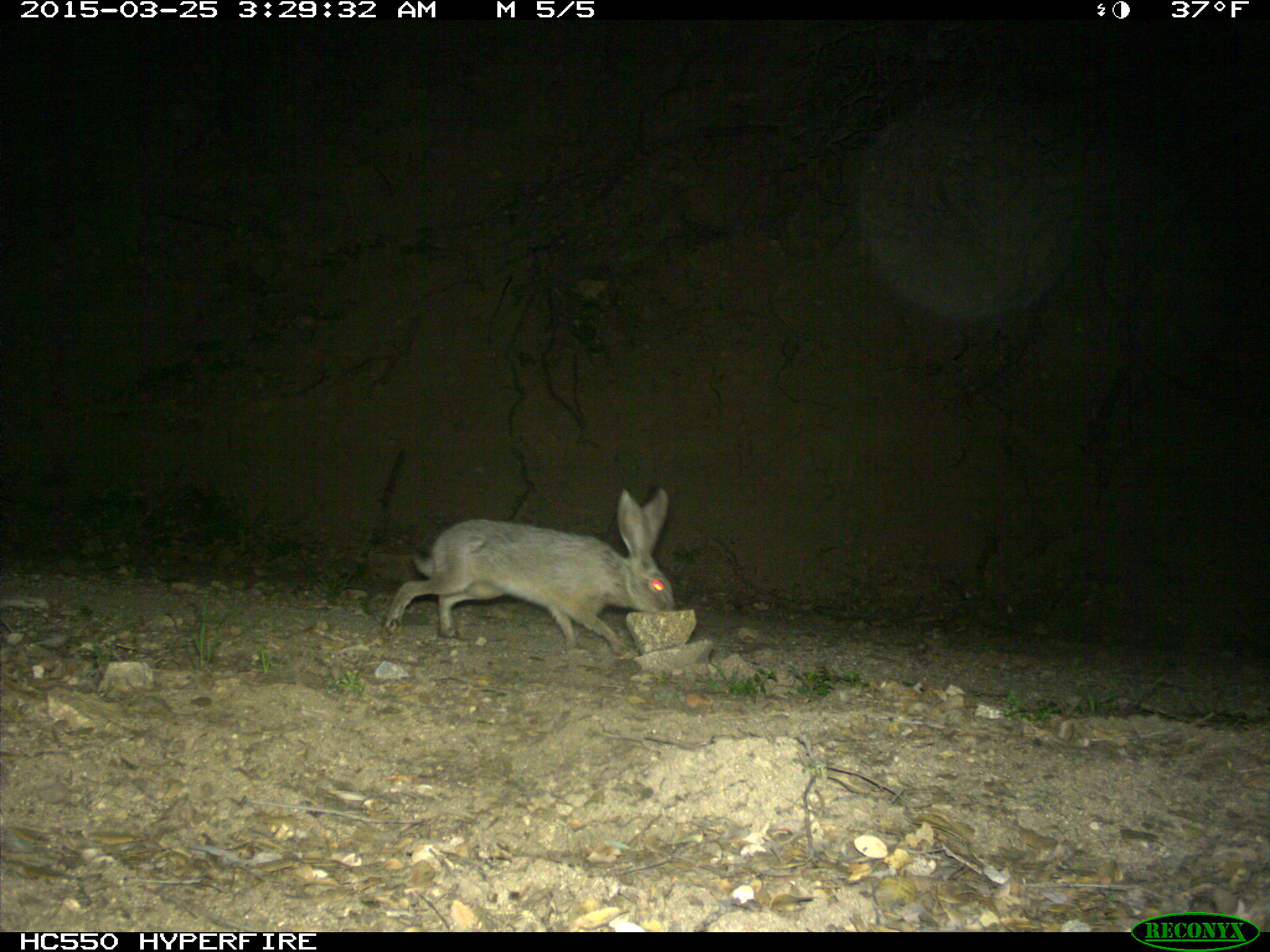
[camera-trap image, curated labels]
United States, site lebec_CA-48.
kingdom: Animalia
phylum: Chordata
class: Mammalia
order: Lagomorpha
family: Leporidae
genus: Lepus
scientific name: Lepus californicus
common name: black-tailed jackrabbit